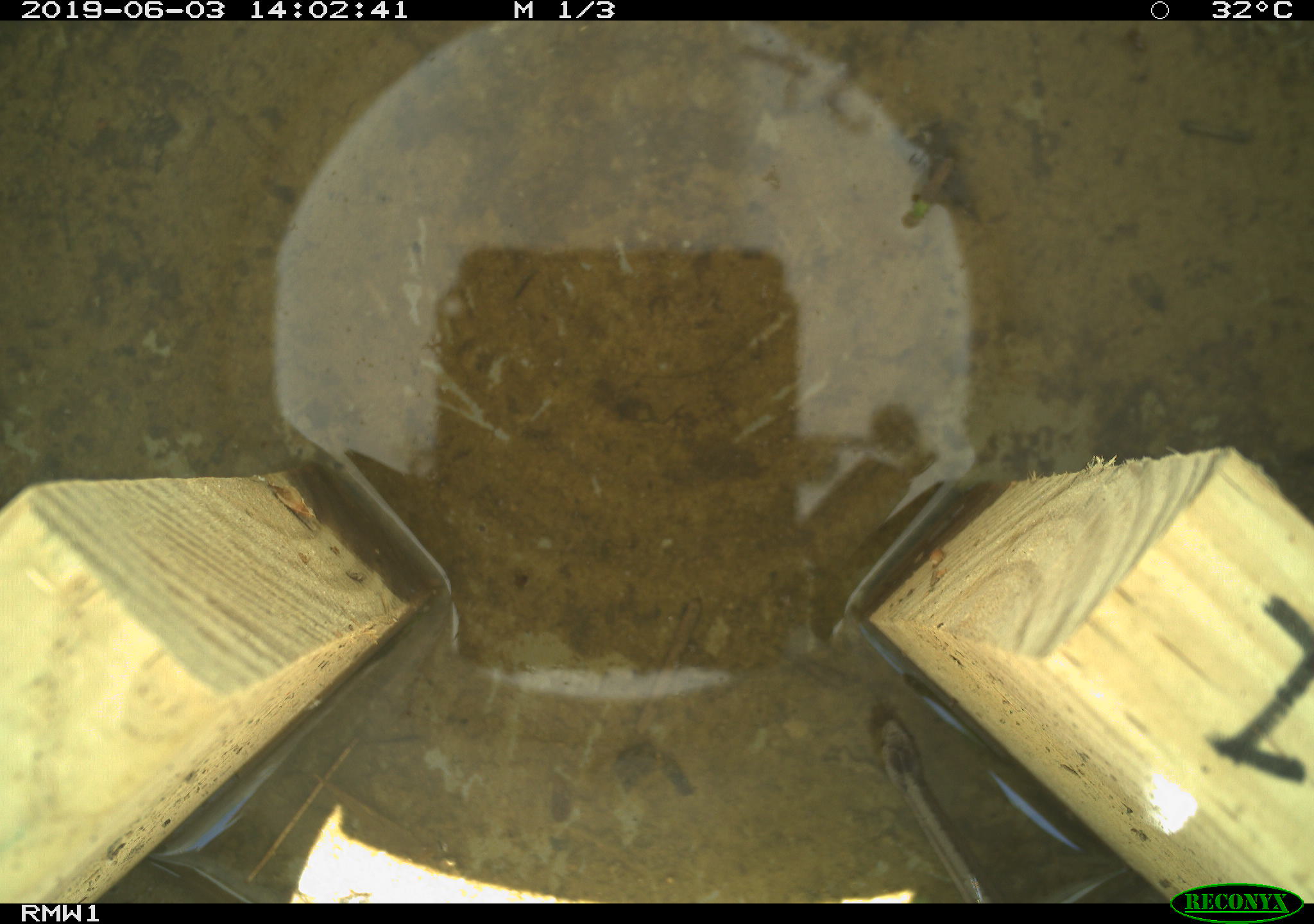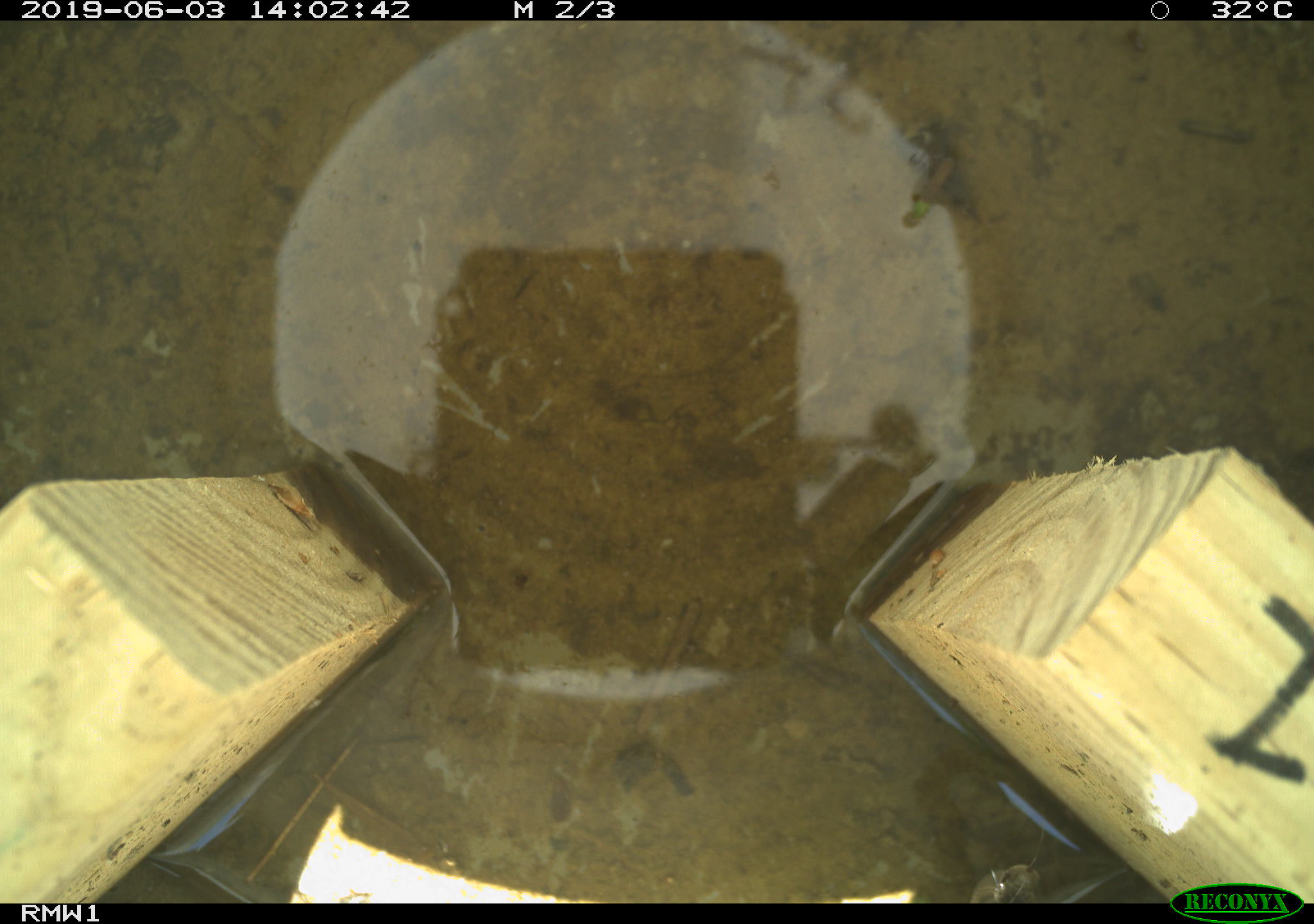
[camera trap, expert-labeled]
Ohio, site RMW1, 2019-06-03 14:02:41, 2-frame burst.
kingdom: Animalia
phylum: Chordata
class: Reptilia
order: Squamata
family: Colubridae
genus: Storeria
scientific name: Storeria dekayi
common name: dekay's brownsnake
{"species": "dekay's brownsnake (Storeria dekayi)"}